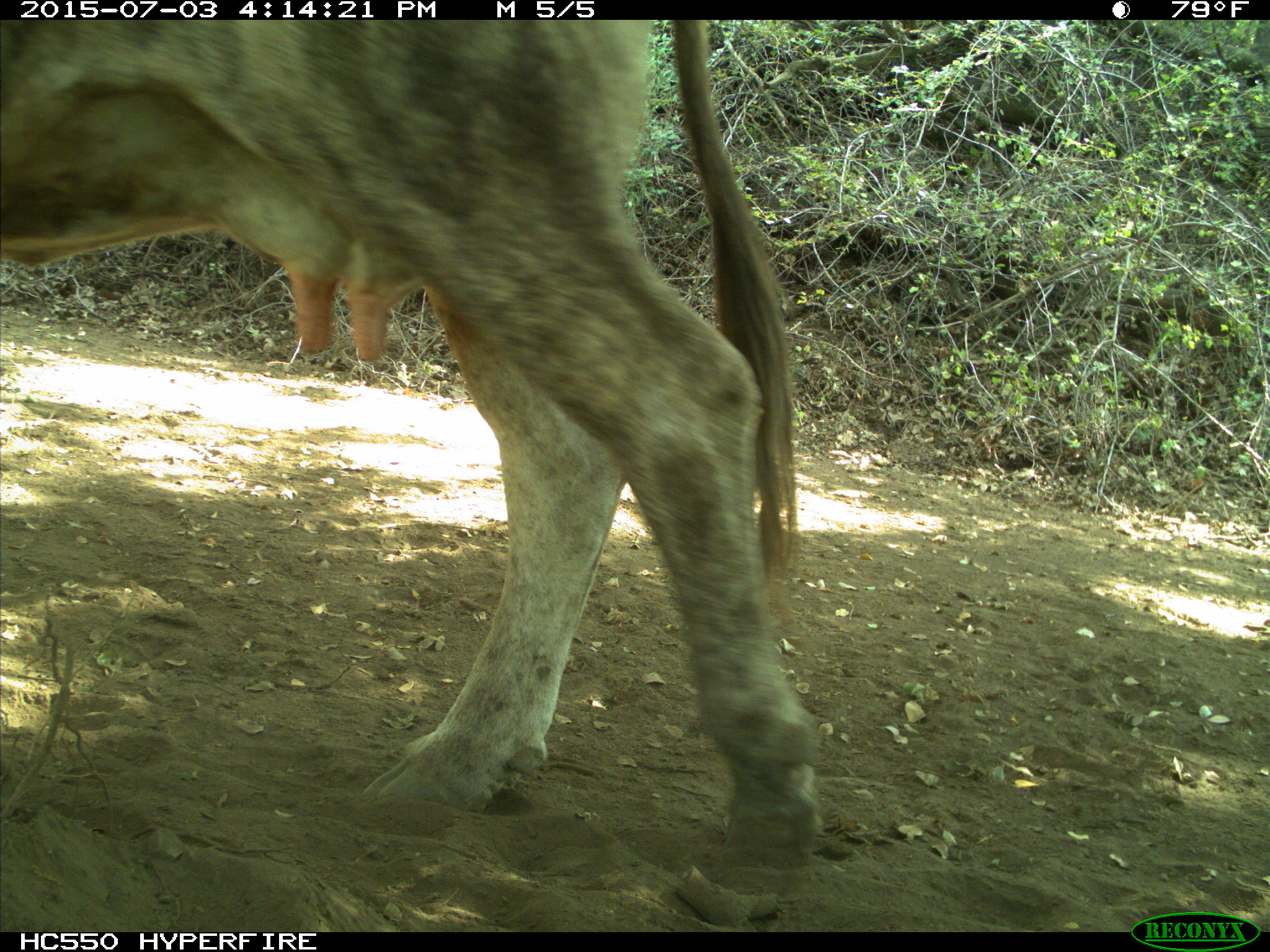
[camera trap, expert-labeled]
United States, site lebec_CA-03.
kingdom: Animalia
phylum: Chordata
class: Mammalia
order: Artiodactyla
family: Bovidae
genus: Bos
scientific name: Bos taurus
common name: domestic cow